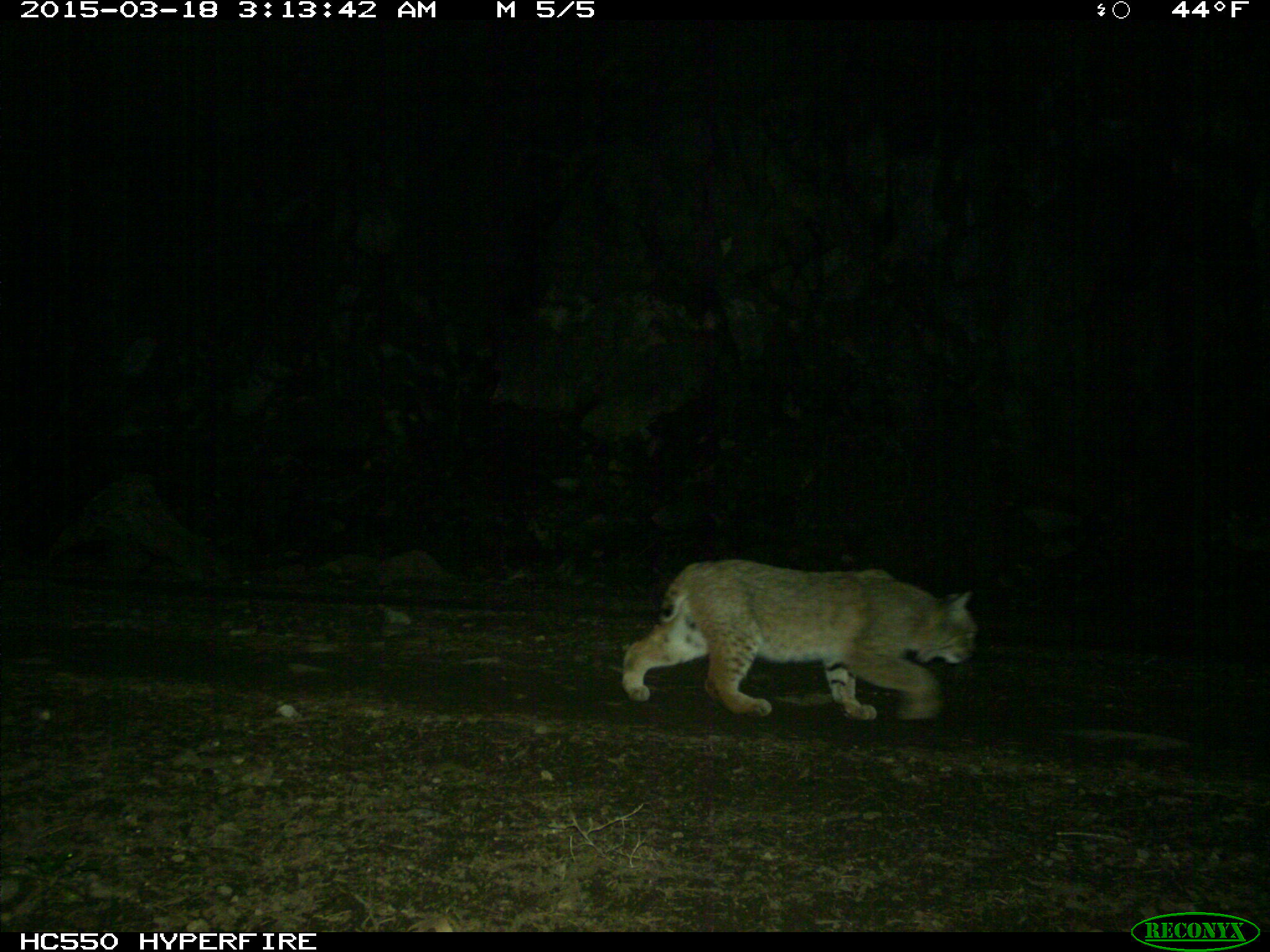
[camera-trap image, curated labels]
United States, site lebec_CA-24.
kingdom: Animalia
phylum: Chordata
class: Mammalia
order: Carnivora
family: Felidae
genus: Lynx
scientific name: Lynx rufus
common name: bobcat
Lynx rufus (bobcat).